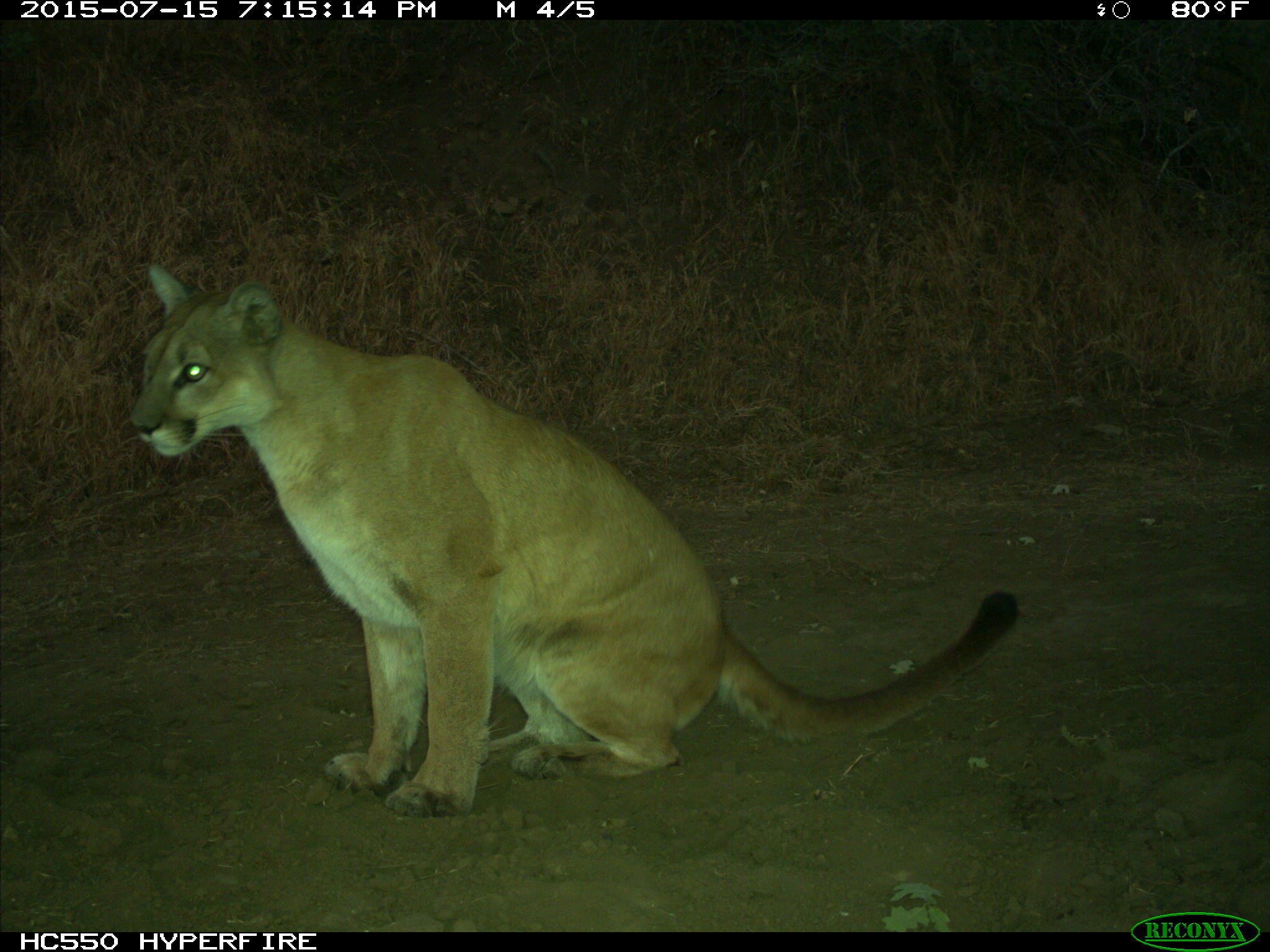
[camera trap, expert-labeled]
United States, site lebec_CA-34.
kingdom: Animalia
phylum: Chordata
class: Mammalia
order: Carnivora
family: Felidae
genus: Puma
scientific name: Puma concolor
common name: mountain lion